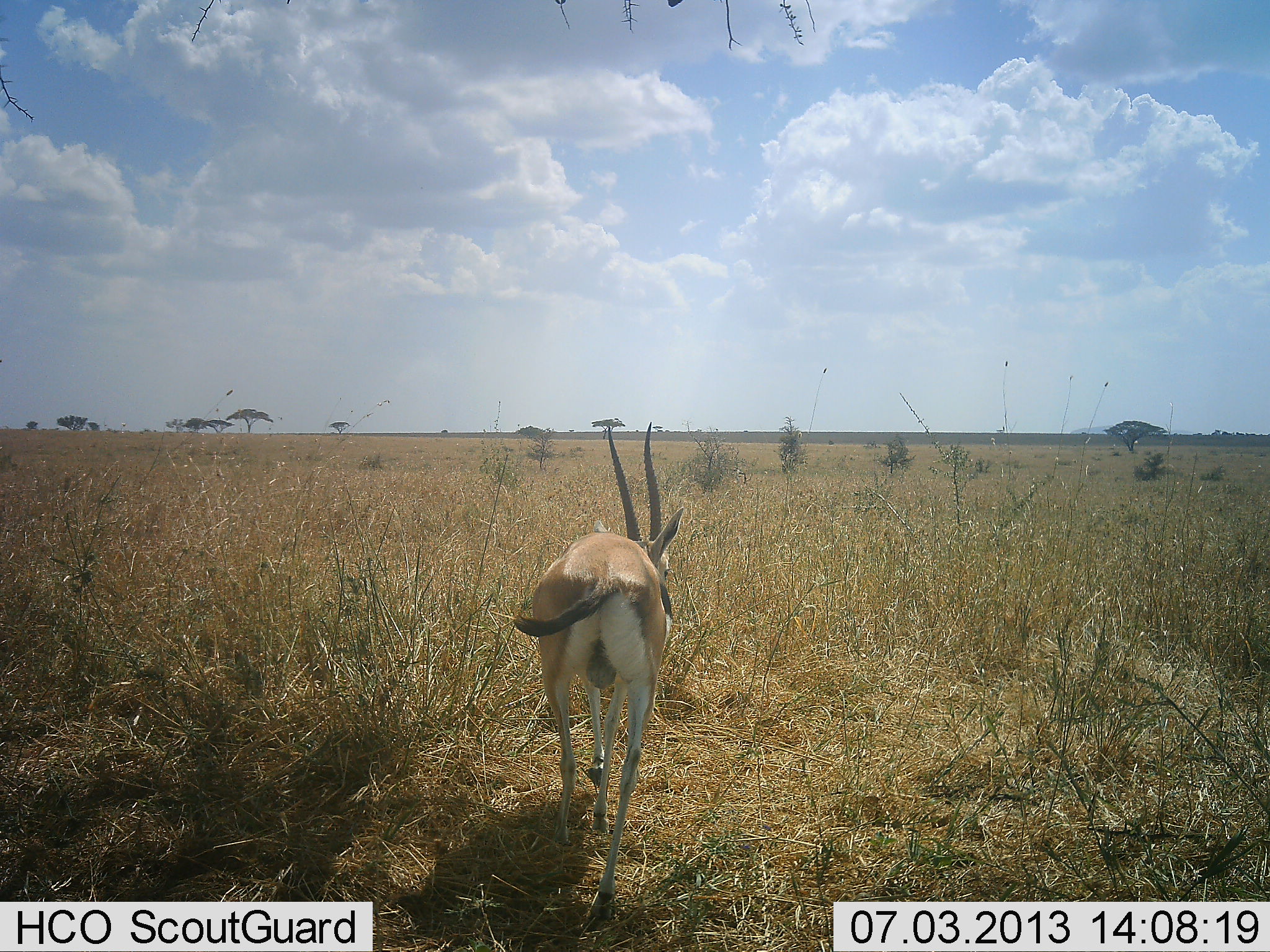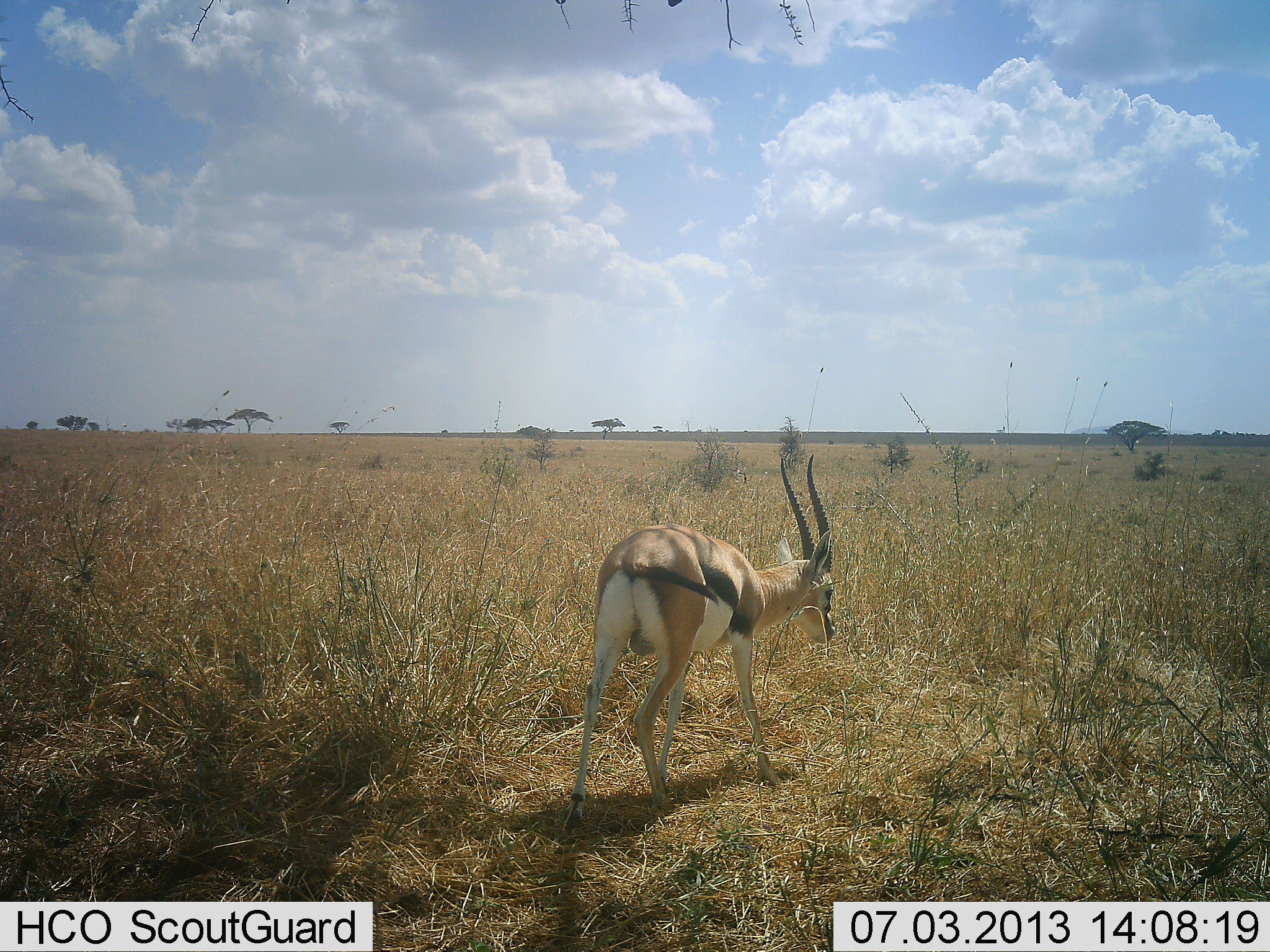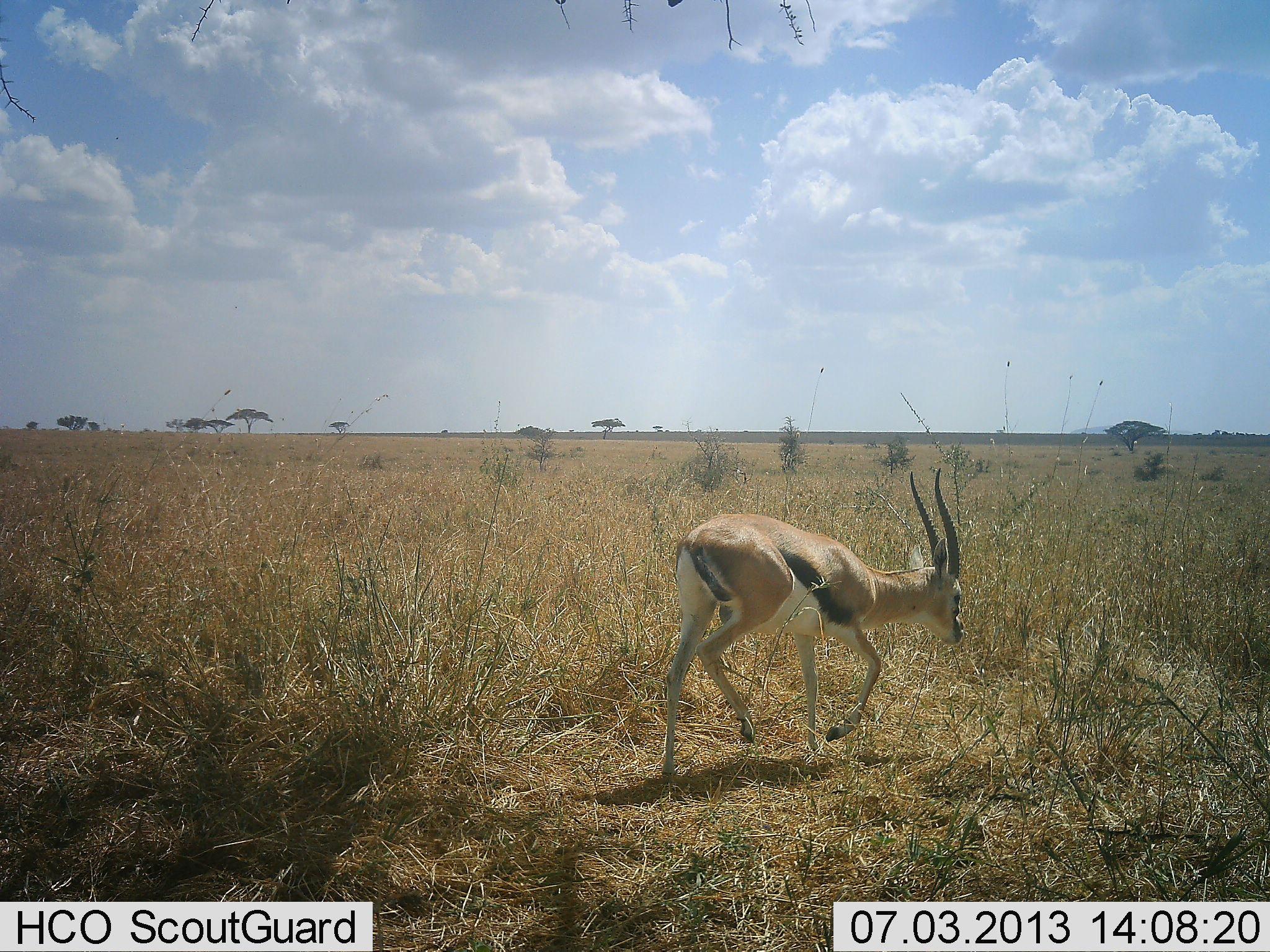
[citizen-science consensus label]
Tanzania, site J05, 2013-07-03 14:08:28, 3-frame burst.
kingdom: Animalia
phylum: Chordata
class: Mammalia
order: Artiodactyla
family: Bovidae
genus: Eudorcas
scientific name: Eudorcas thomsonii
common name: thomson's gazelle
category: gazellethomsons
Gazellethomsons (thomson's gazelle) (Eudorcas thomsonii), count 1. Behavior (volunteer vote fractions): standing 10%, resting 0%, moving 80%, interacting 0%. Young present (vote fraction): 0%. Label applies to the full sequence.